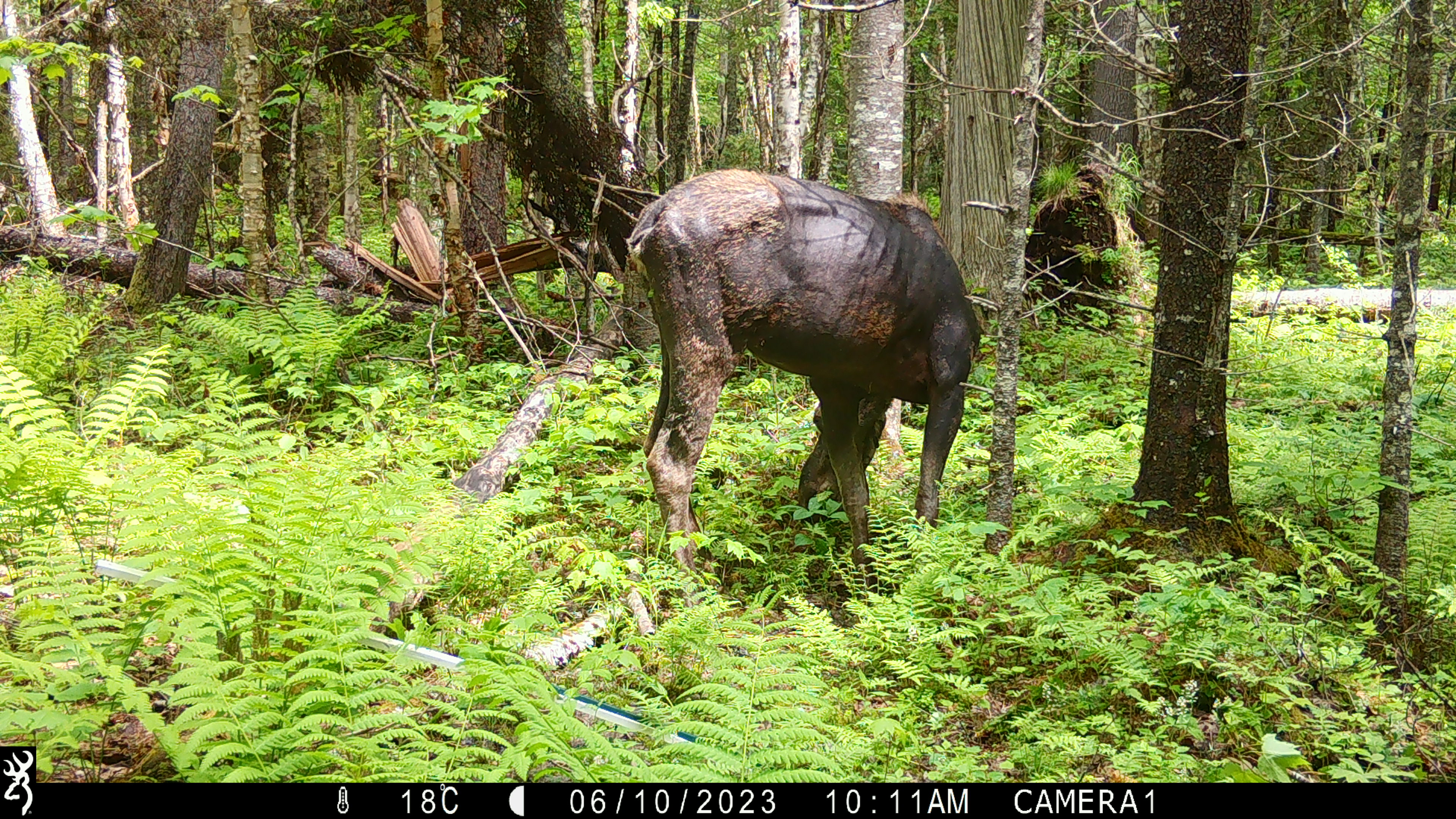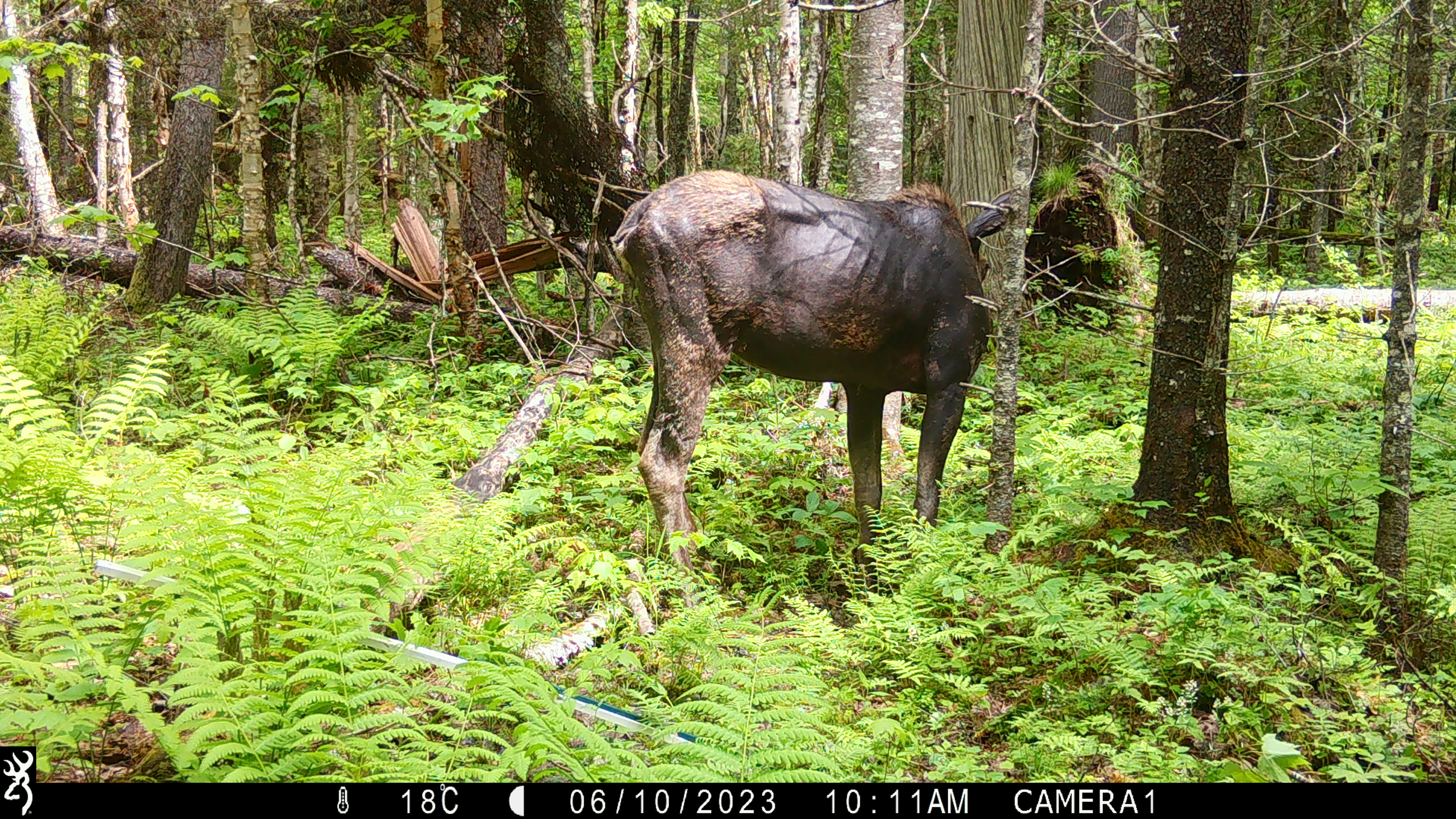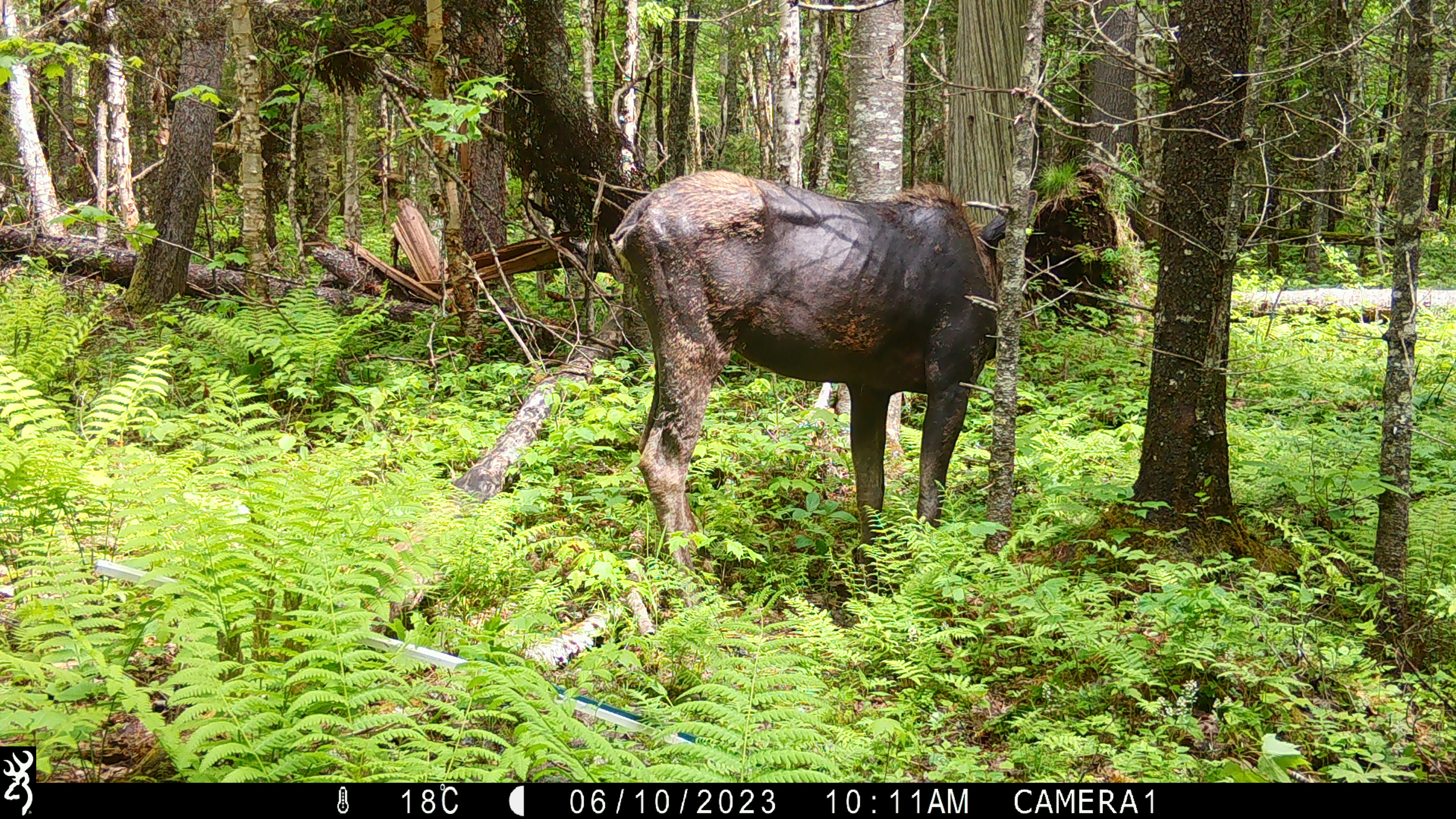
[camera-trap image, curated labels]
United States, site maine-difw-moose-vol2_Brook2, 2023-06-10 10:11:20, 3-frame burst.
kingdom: Animalia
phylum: Chordata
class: Mammalia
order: Artiodactyla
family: Cervidae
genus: Alces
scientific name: Alces alces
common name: moose